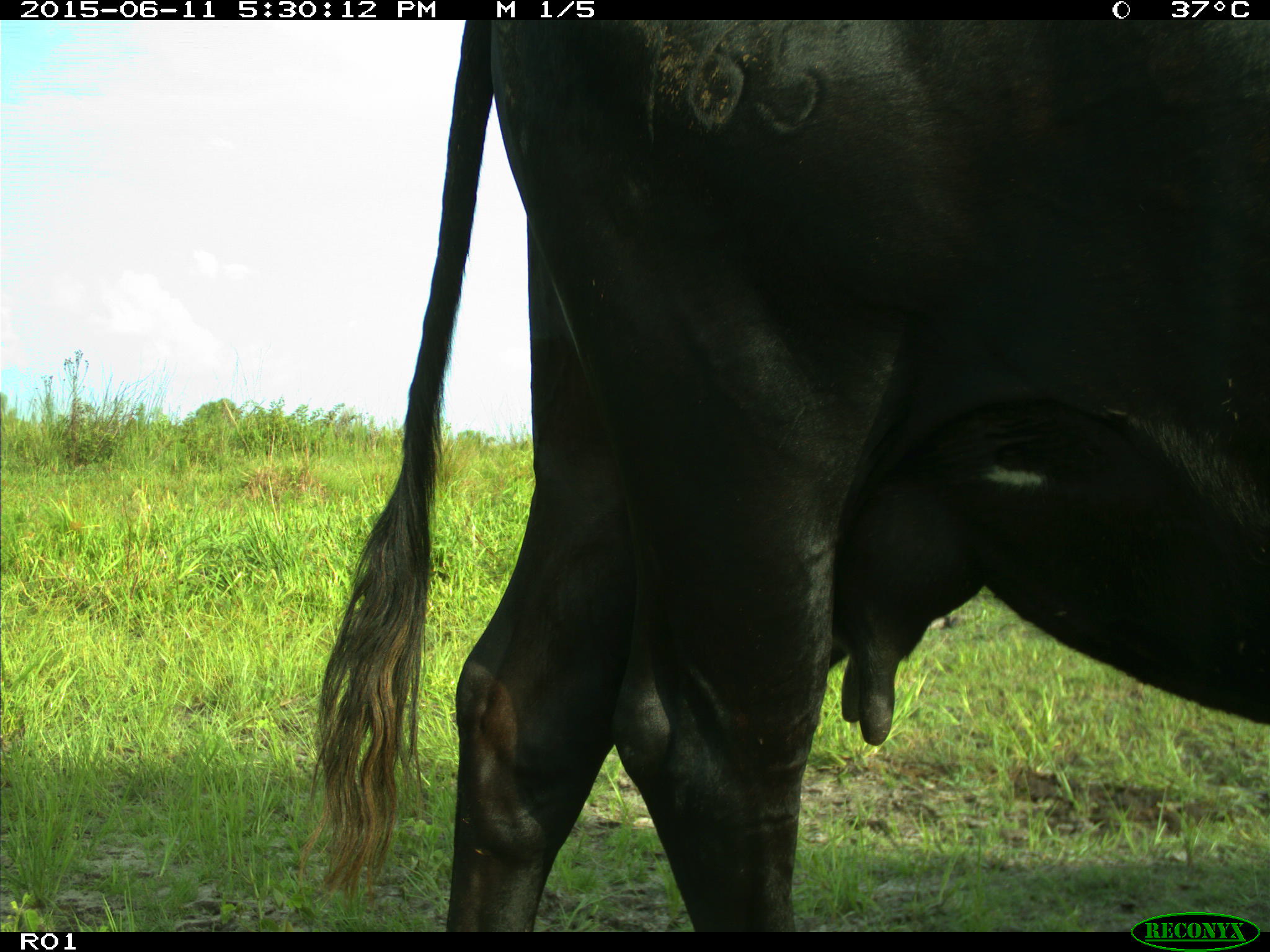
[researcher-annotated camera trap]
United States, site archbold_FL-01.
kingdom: Animalia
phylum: Chordata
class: Mammalia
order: Artiodactyla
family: Bovidae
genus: Bos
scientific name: Bos taurus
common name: domestic cow